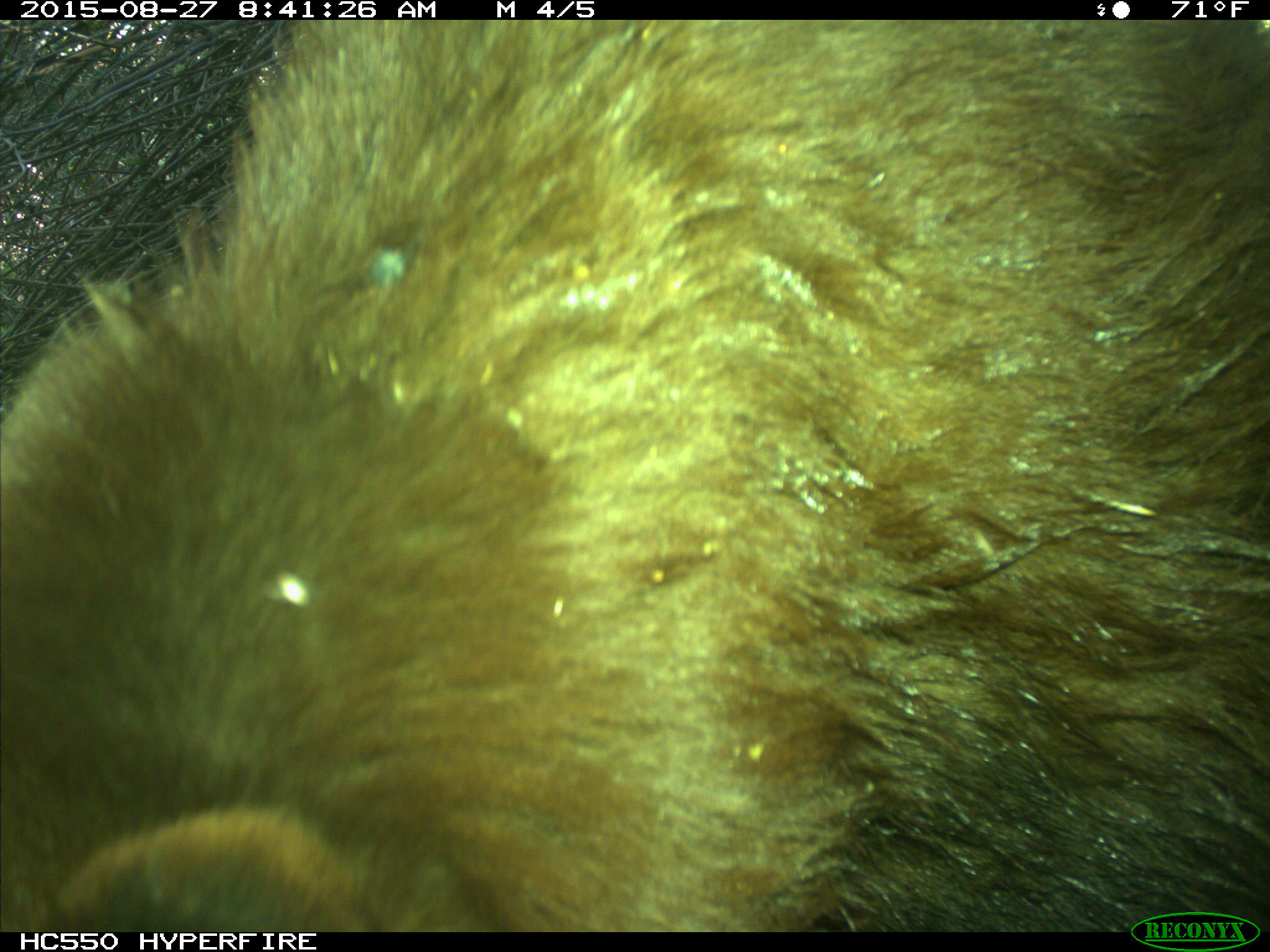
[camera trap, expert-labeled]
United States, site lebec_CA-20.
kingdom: Animalia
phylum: Chordata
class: Mammalia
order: Carnivora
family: Ursidae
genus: Ursus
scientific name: Ursus americanus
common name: american black bear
Ursus americanus (american black bear).